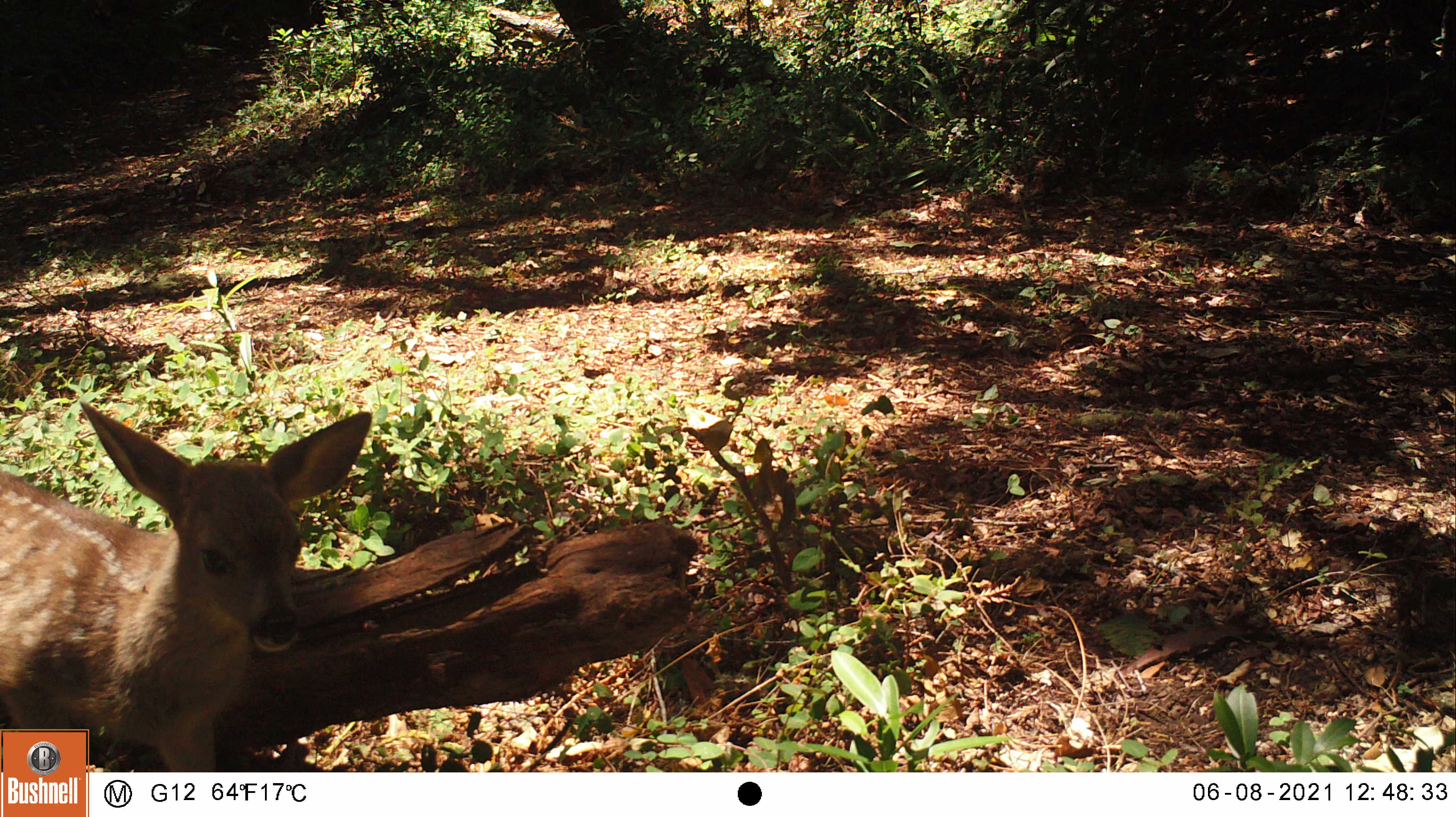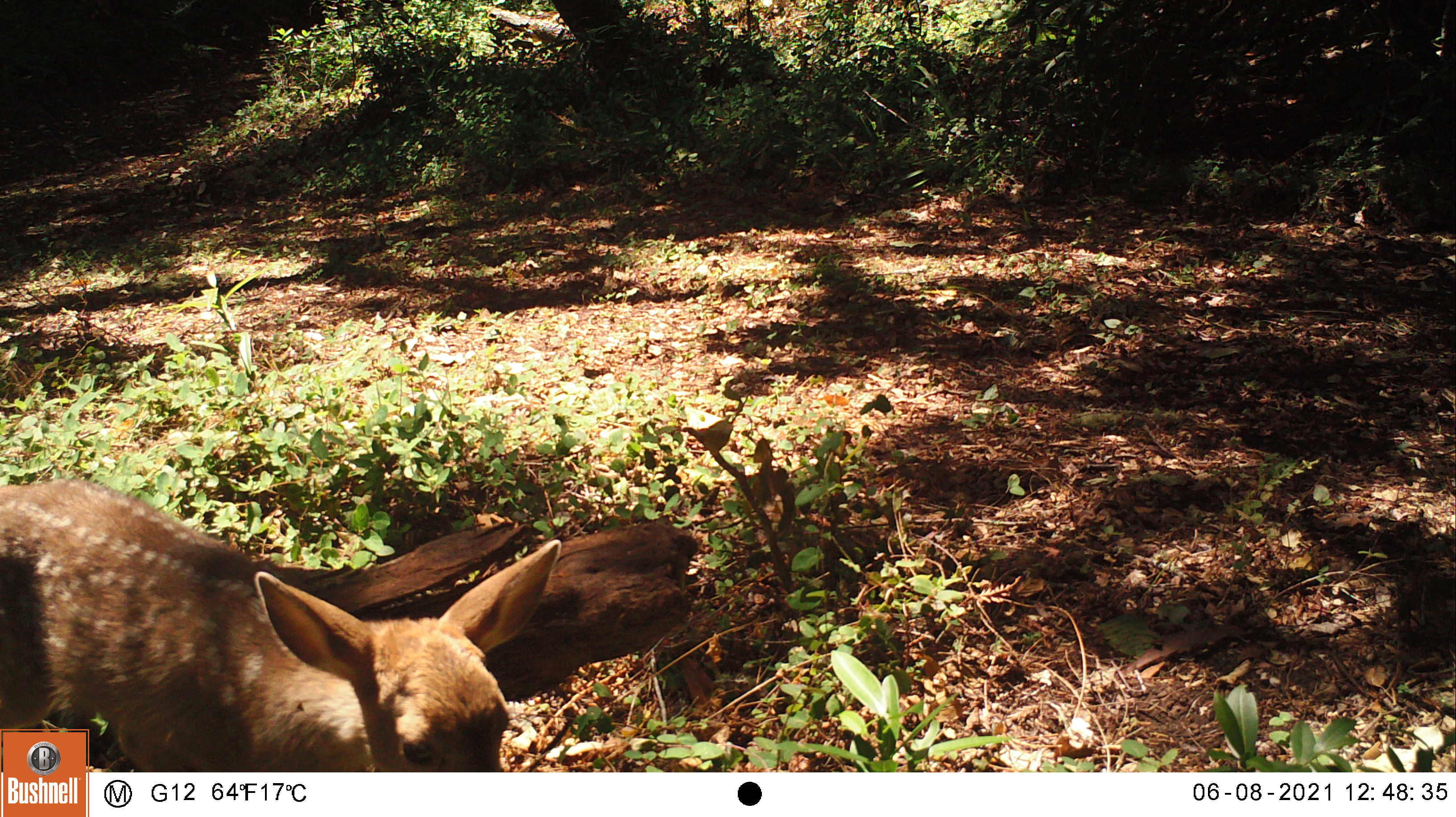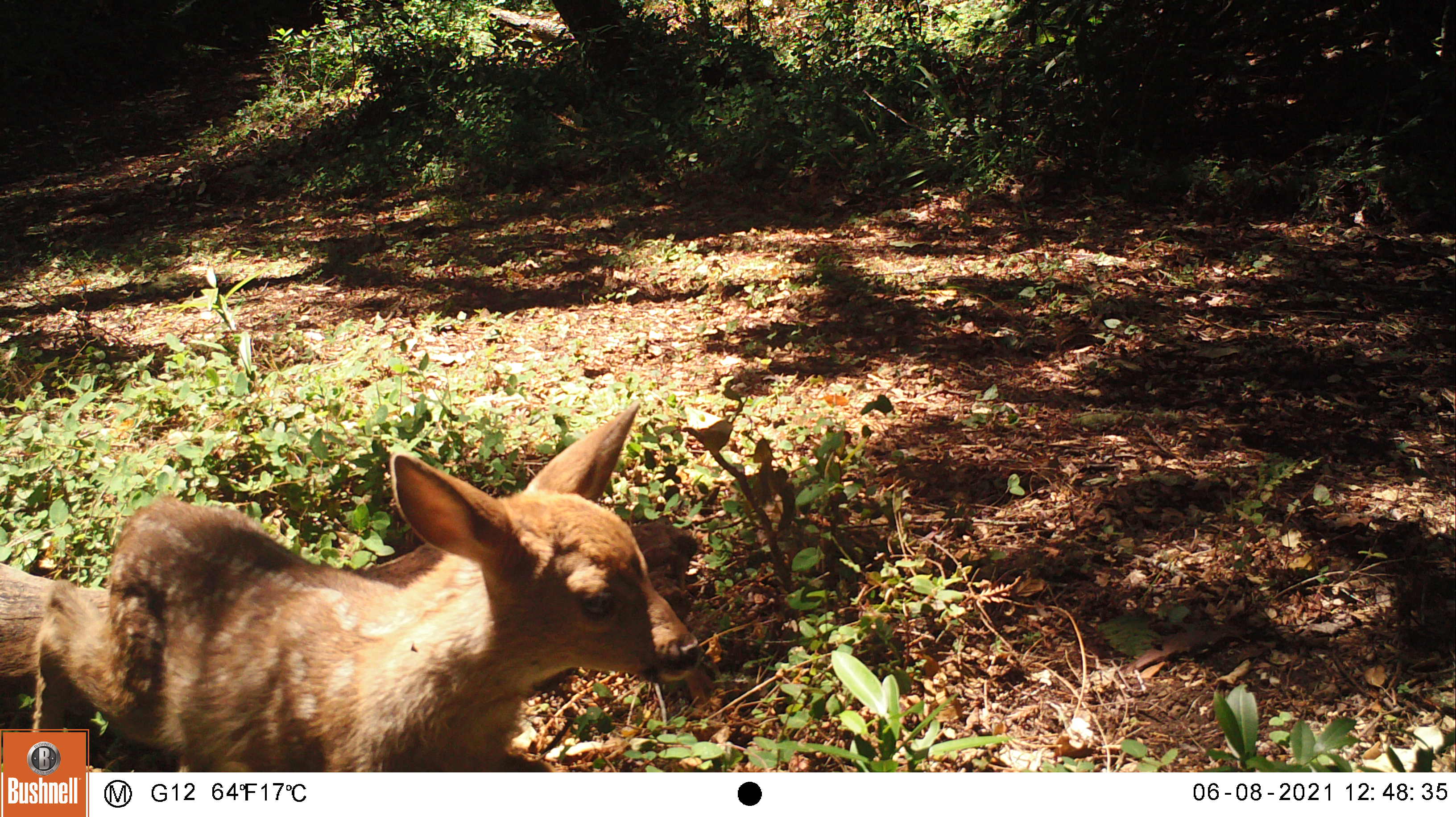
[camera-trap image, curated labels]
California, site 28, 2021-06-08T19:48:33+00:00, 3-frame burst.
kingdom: Animalia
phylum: Chordata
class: Mammalia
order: Artiodactyla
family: Cervidae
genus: Odocoileus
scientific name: Odocoileus hemionus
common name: mule deer